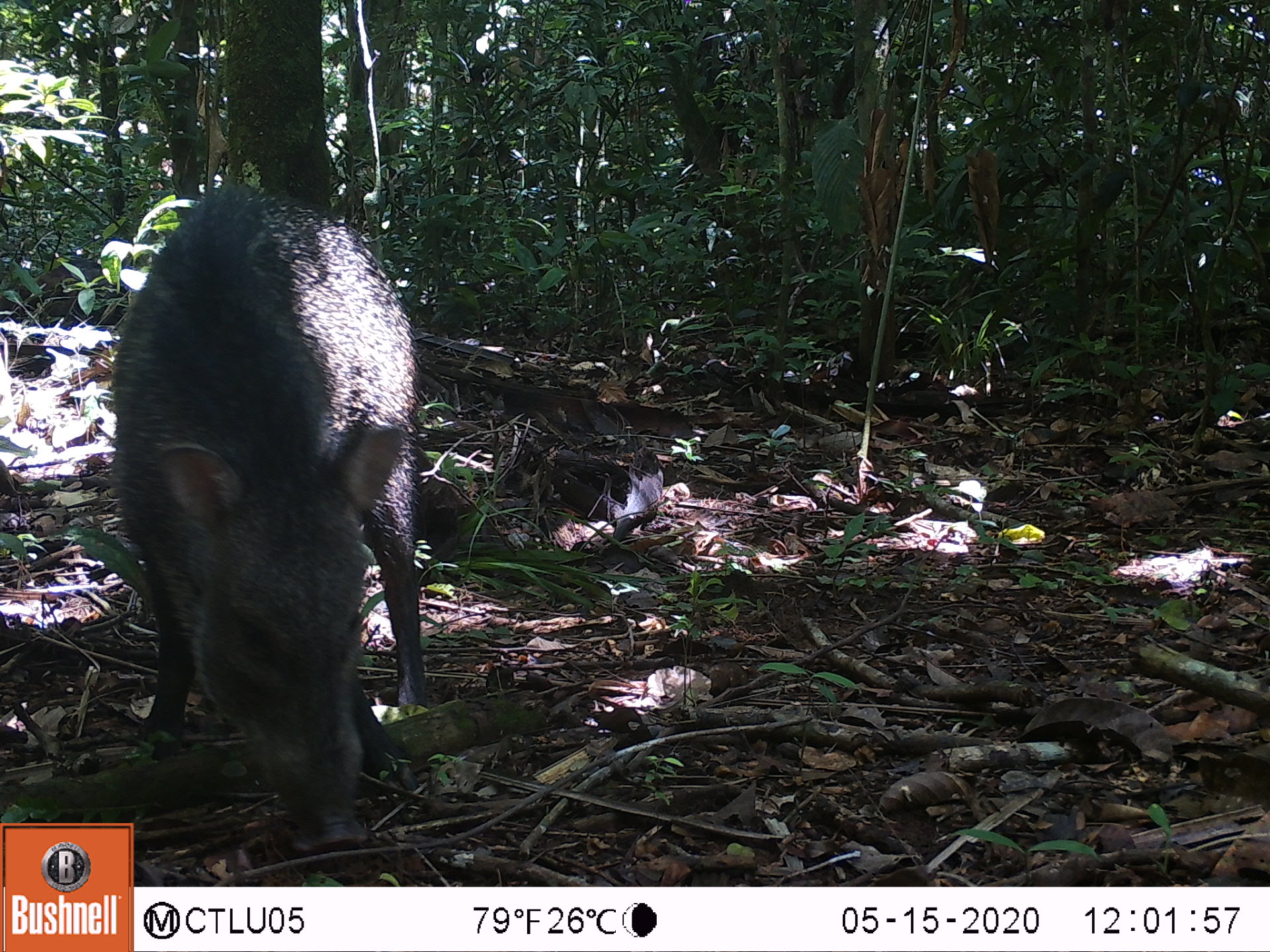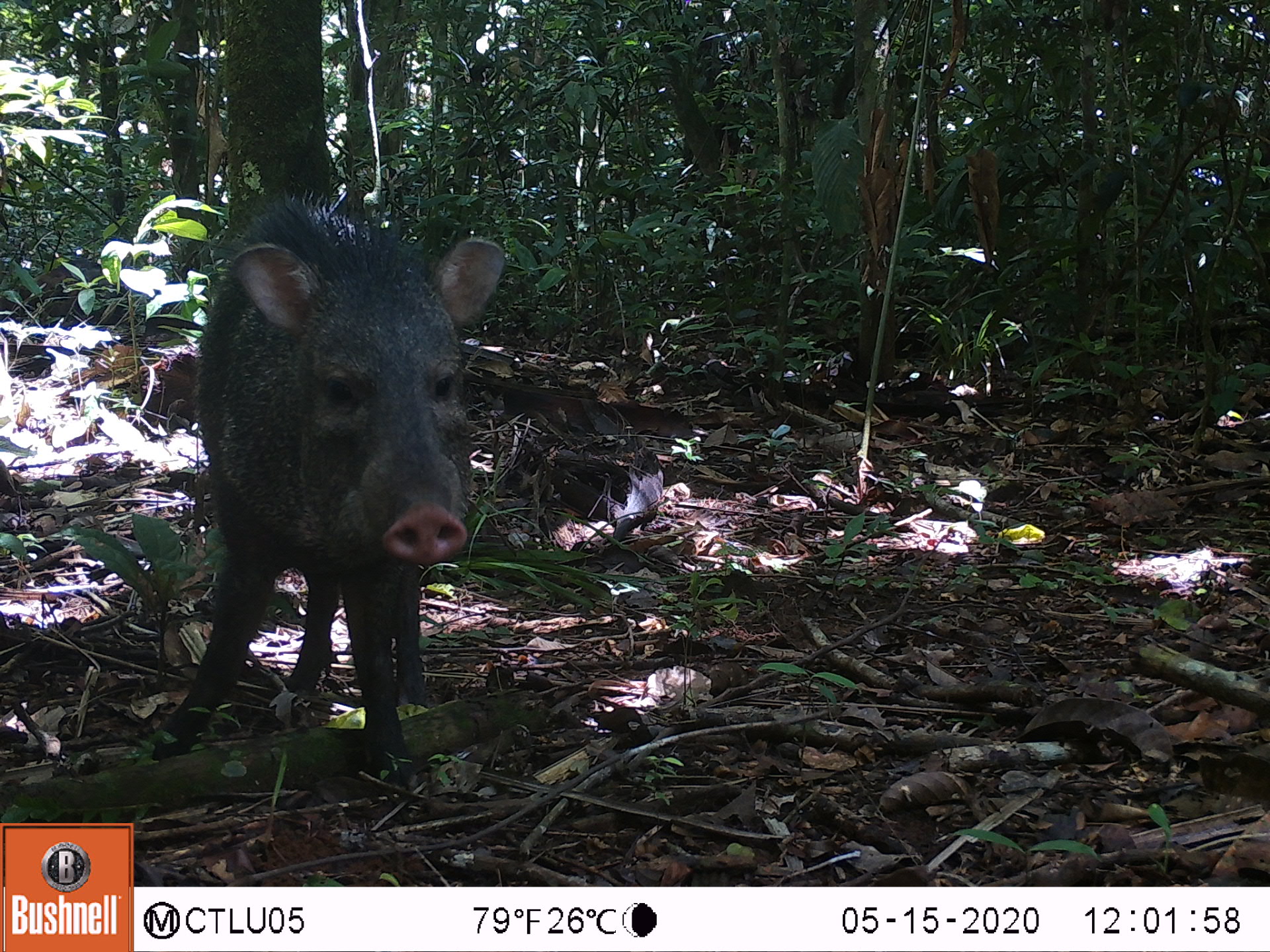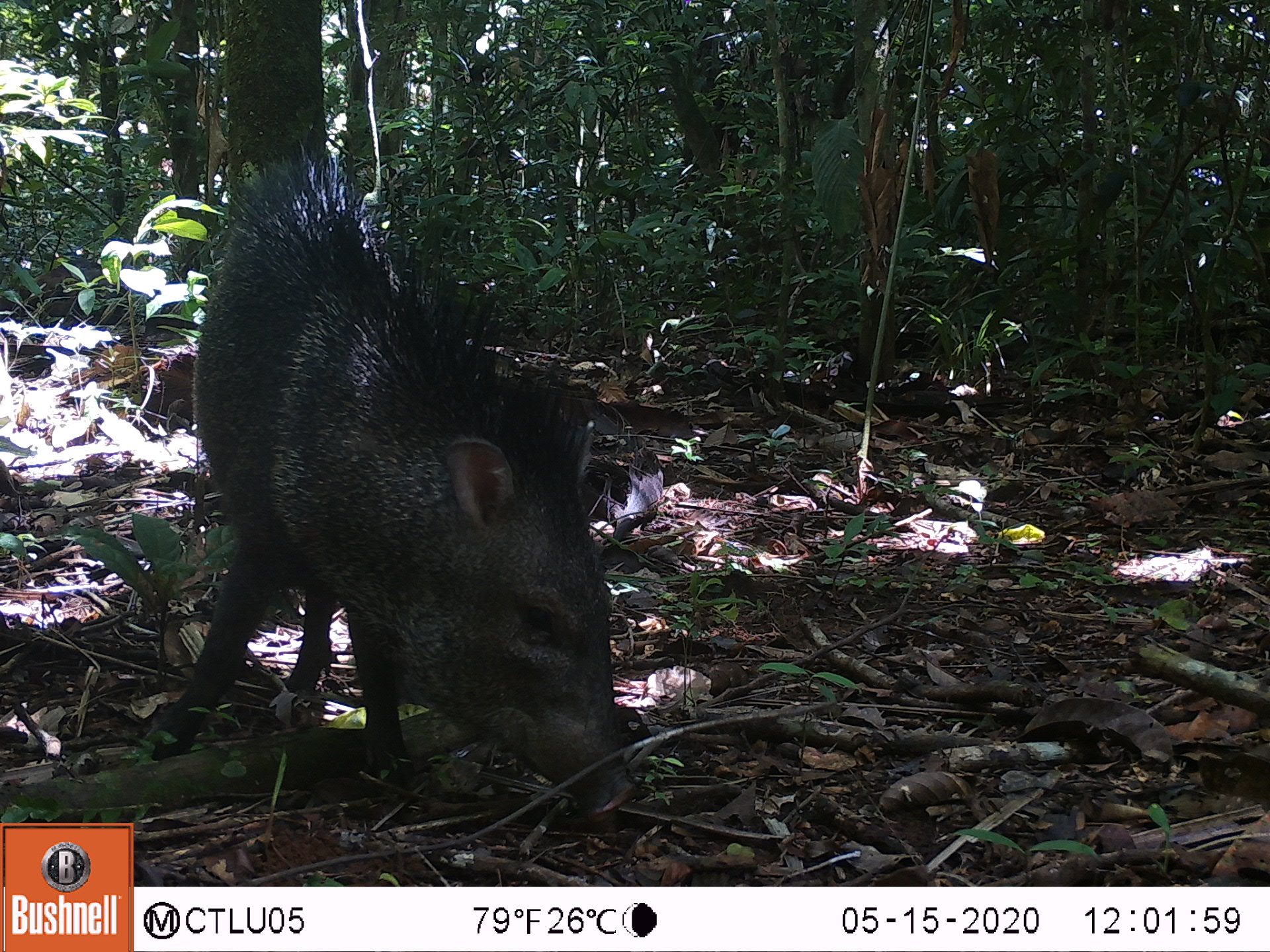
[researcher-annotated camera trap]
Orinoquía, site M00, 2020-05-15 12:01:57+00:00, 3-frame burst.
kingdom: Animalia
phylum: Chordata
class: Mammalia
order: Artiodactyla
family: Tayassuidae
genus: Pecari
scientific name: Pecari tajacu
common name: collared peccary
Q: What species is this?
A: Collared peccary (Pecari tajacu).